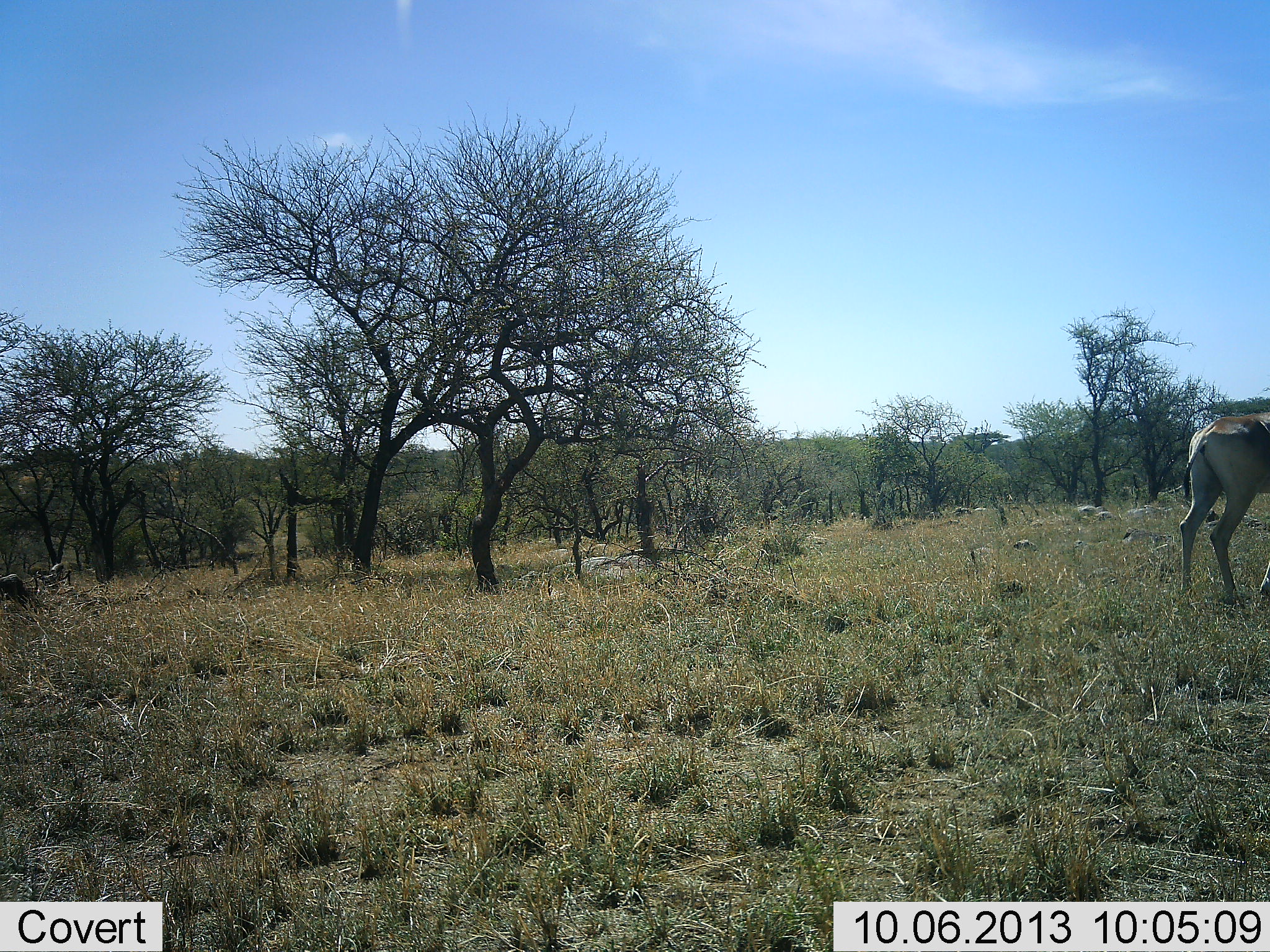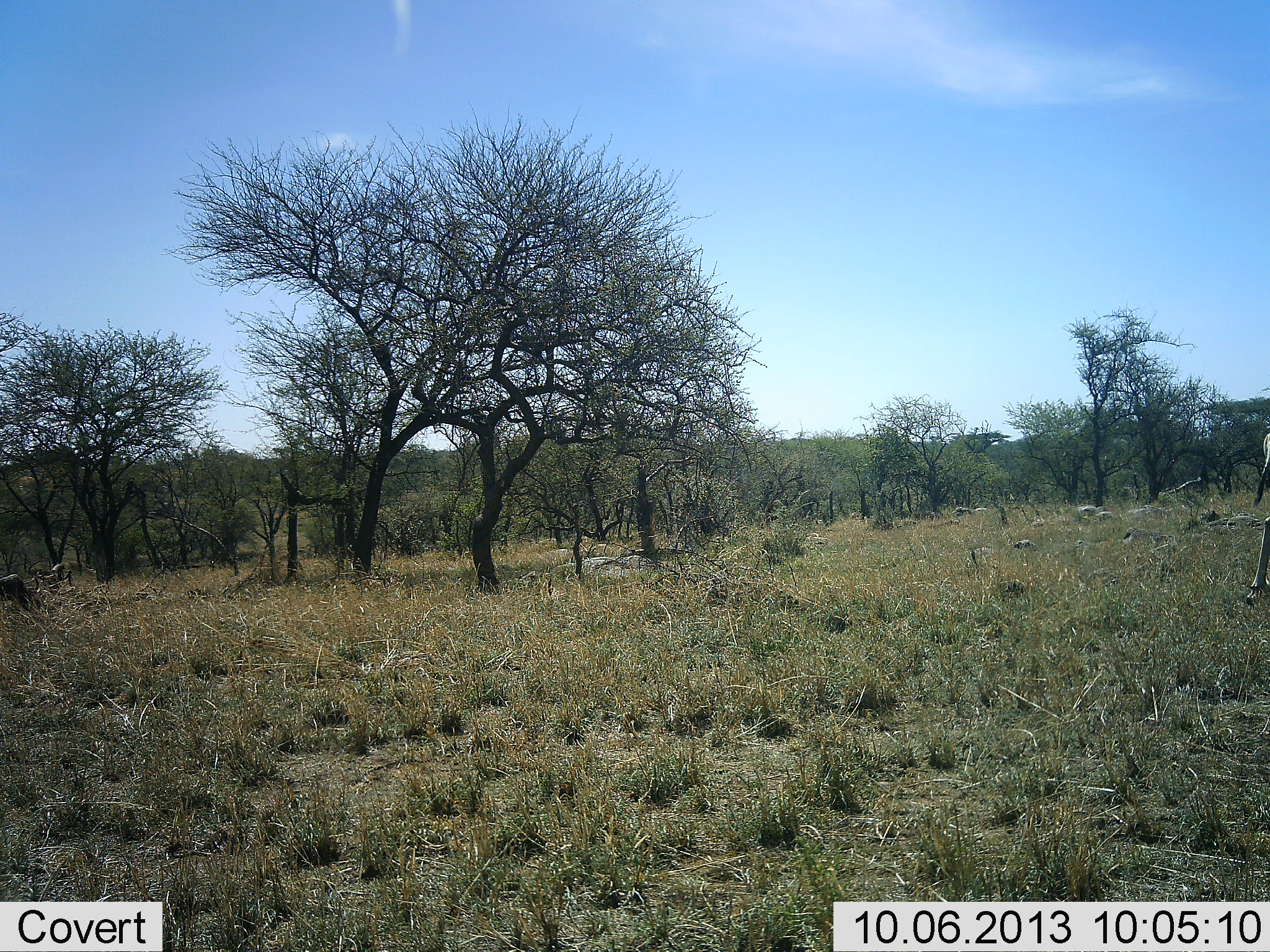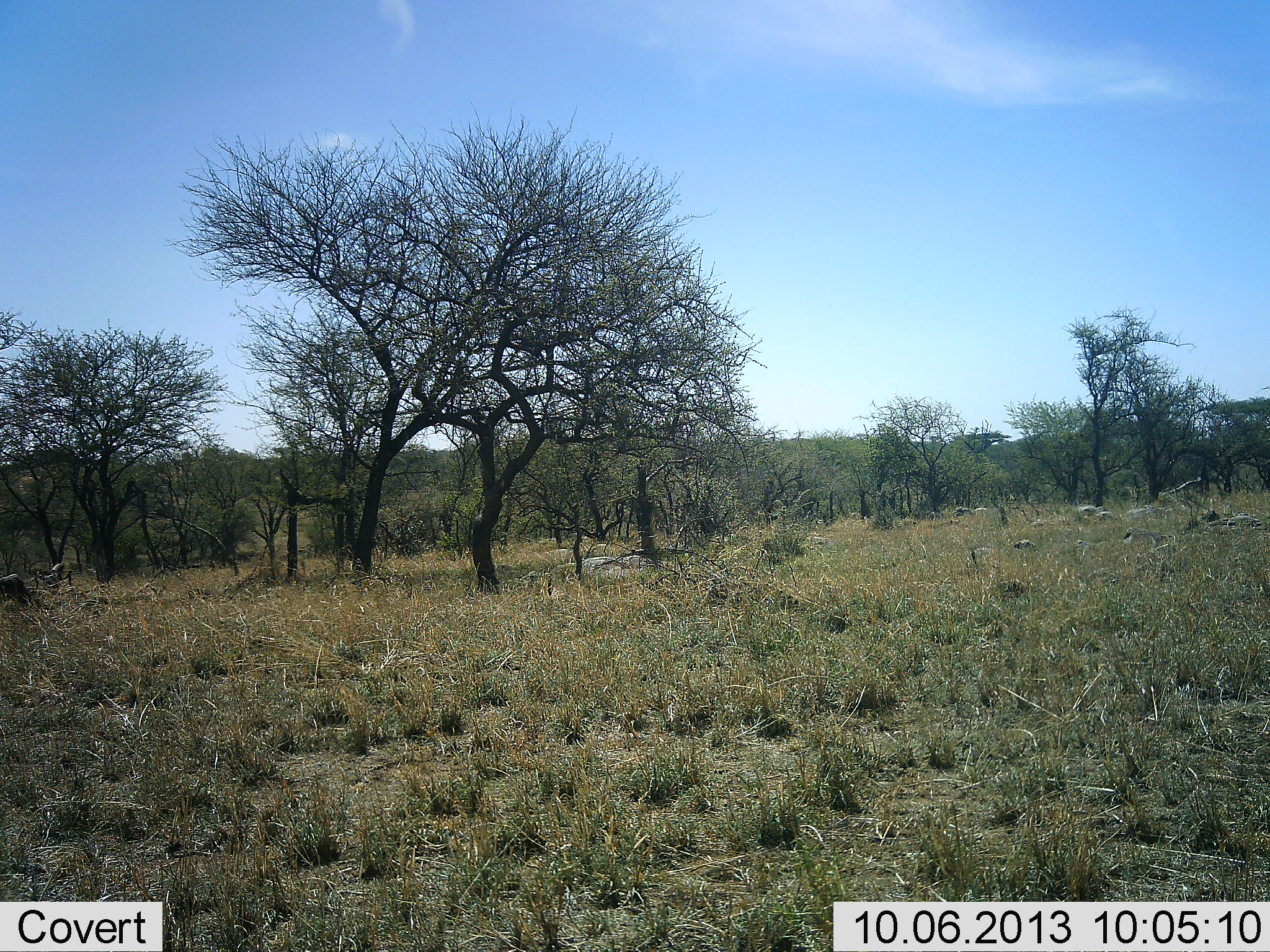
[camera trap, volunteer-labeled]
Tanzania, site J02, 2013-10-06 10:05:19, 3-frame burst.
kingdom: Animalia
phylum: Chordata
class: Mammalia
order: Artiodactyla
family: Bovidae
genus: Alcelaphus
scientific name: Alcelaphus buselaphus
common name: hartebeest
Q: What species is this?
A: Hartebeest (Alcelaphus buselaphus).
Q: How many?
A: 1.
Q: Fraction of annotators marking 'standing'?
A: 0%.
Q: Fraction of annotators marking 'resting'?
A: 0%.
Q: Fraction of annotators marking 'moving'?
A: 100%.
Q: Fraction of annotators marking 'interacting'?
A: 0%.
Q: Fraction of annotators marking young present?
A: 0%.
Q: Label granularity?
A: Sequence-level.